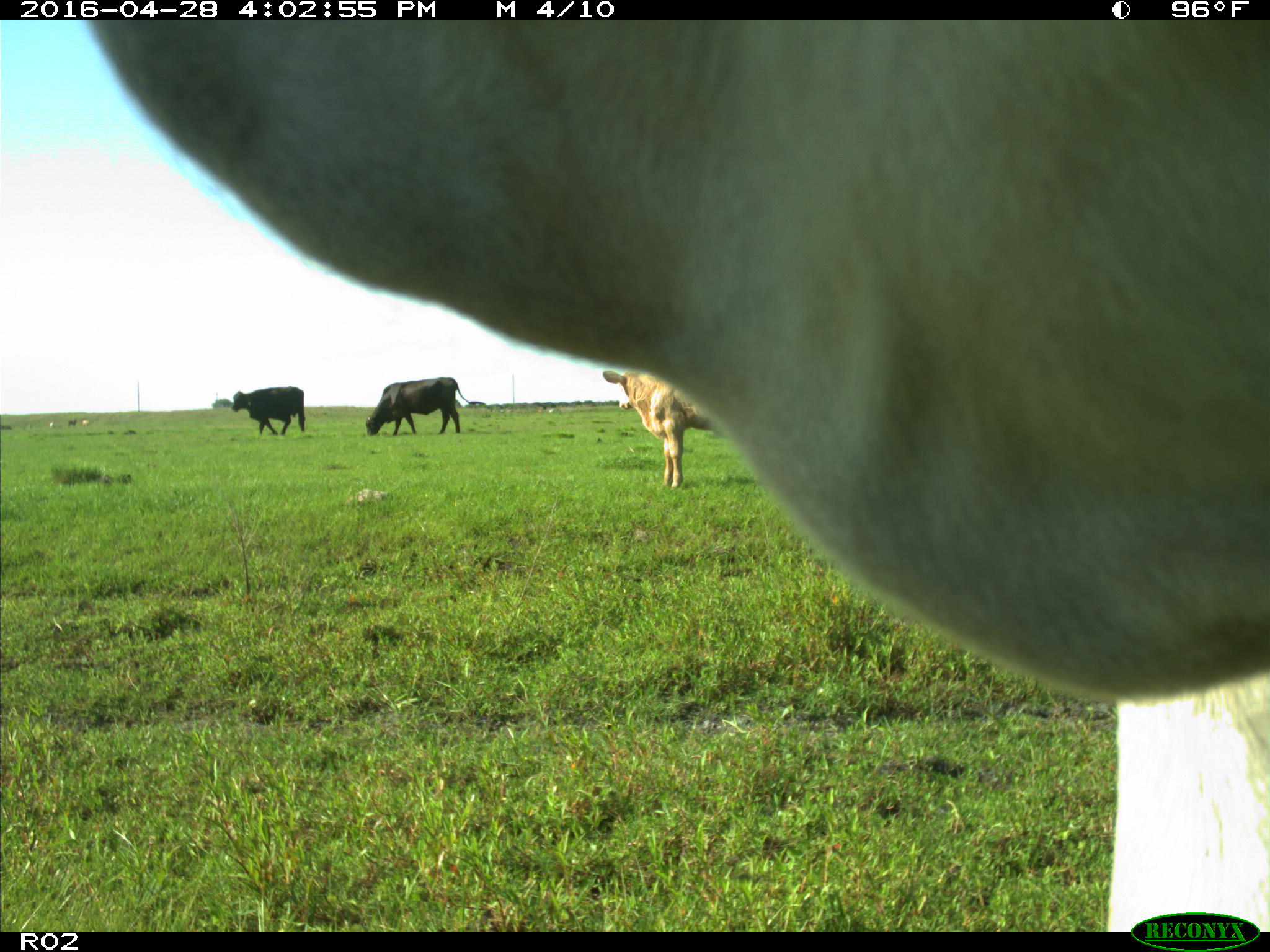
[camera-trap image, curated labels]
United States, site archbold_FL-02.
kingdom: Animalia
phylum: Chordata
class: Mammalia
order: Artiodactyla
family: Bovidae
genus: Bos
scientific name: Bos taurus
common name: domestic cow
Bos taurus (domestic cow).